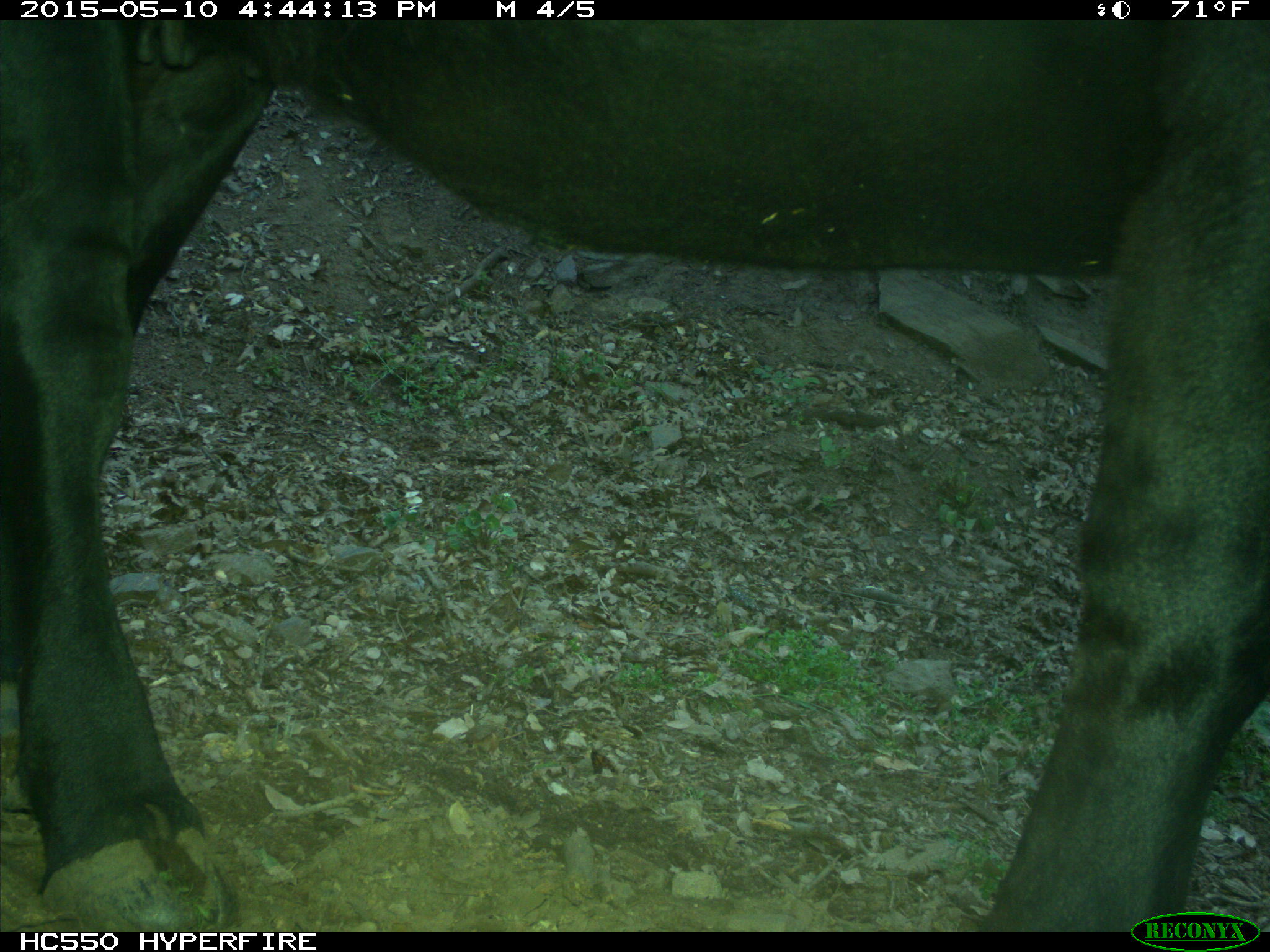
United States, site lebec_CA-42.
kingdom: Animalia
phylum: Chordata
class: Mammalia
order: Artiodactyla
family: Bovidae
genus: Bos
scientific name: Bos taurus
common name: domestic cow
Bos taurus (domestic cow).